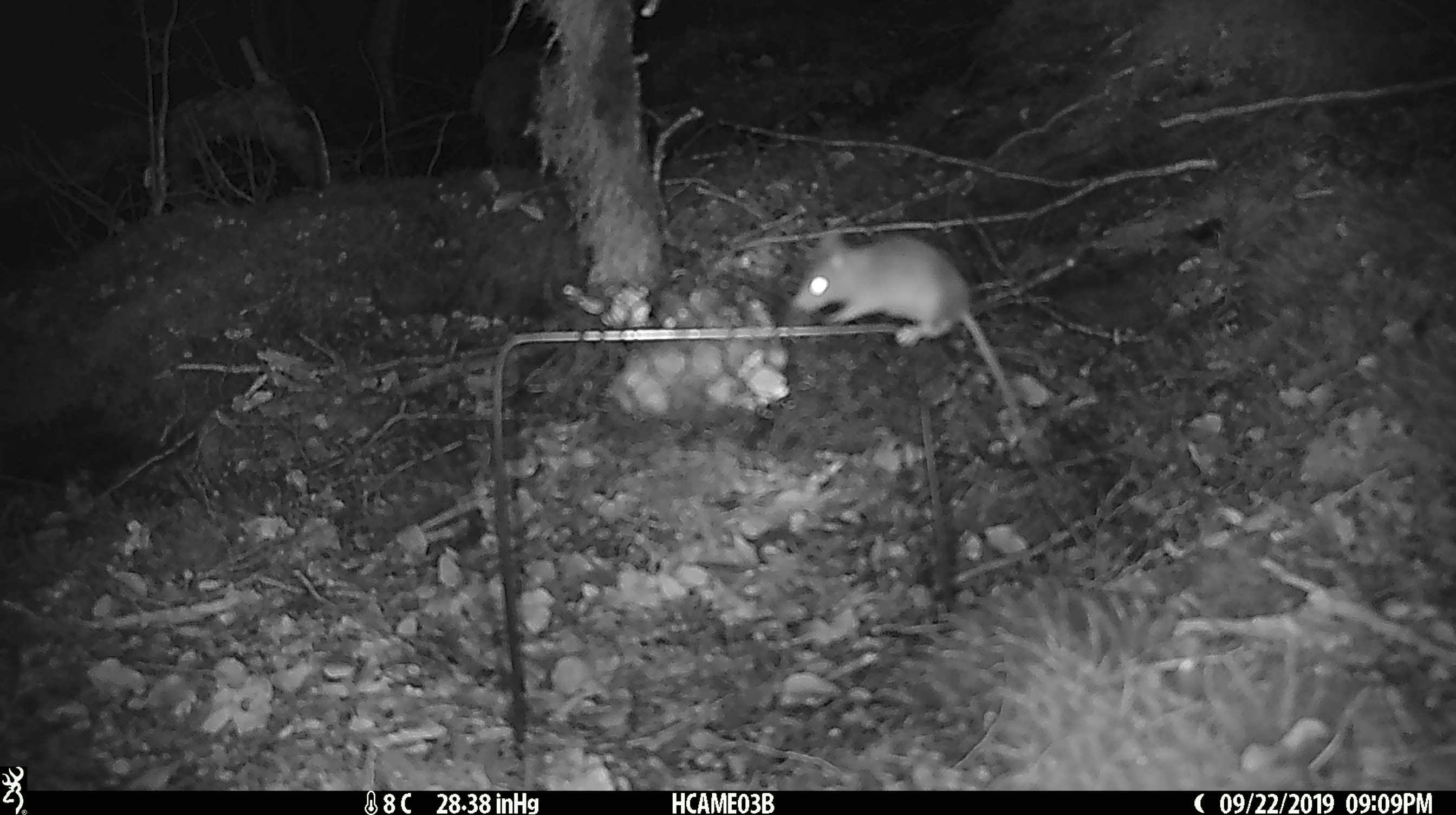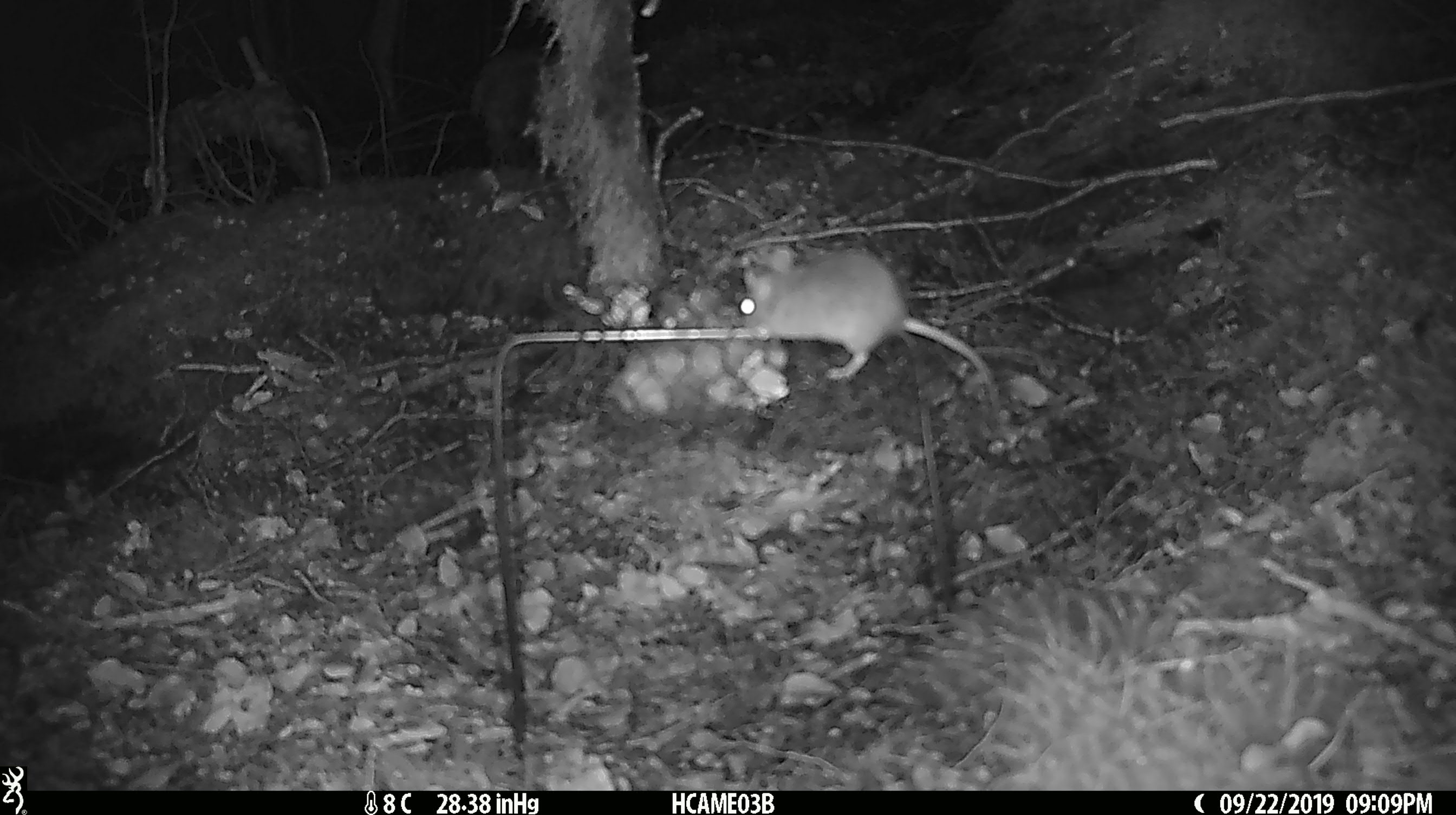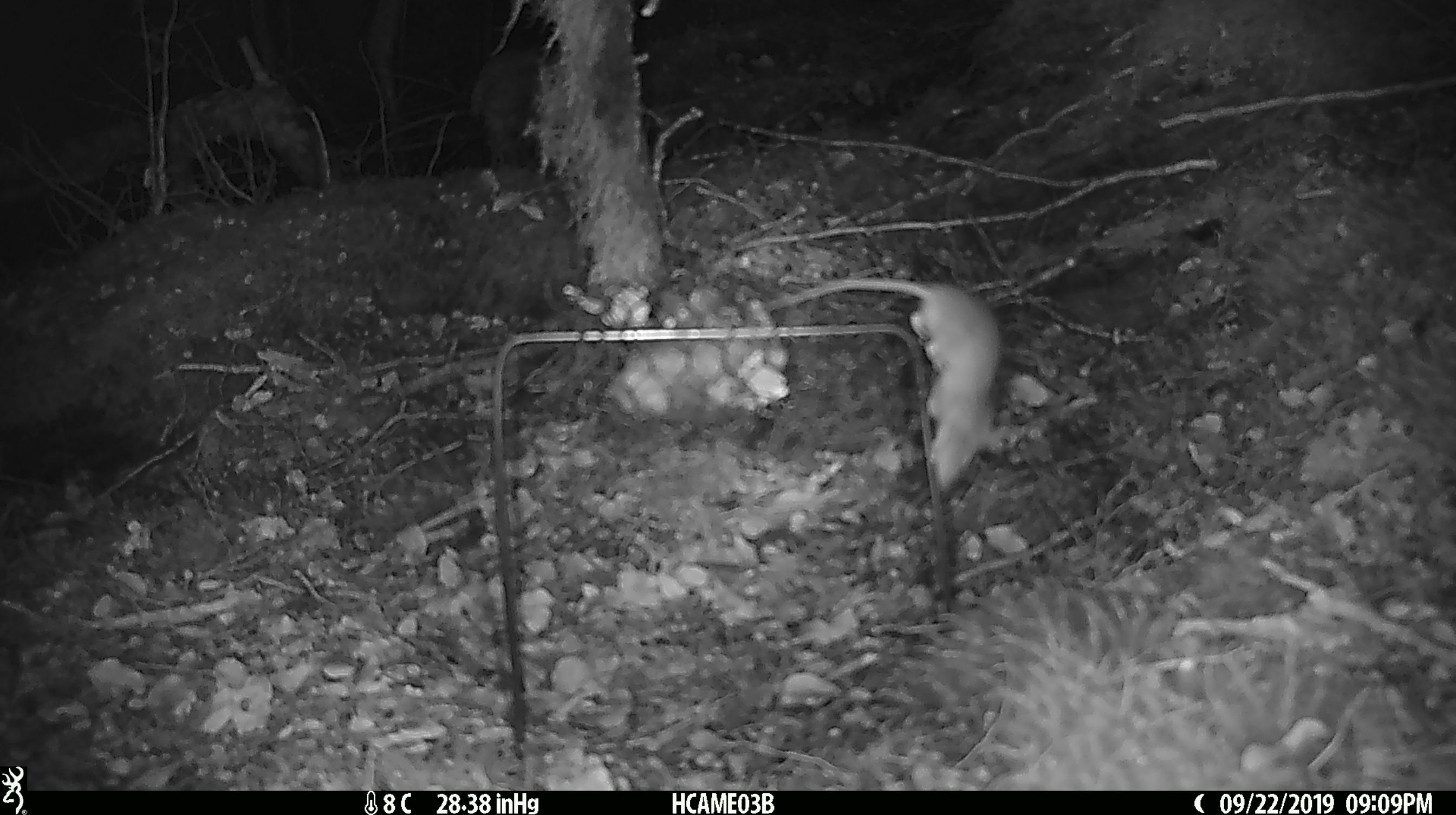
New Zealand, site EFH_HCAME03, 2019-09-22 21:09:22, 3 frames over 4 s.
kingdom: Animalia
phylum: Chordata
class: Mammalia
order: Rodentia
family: Muridae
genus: Mus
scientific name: Mus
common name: mouse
Mouse (Mus).